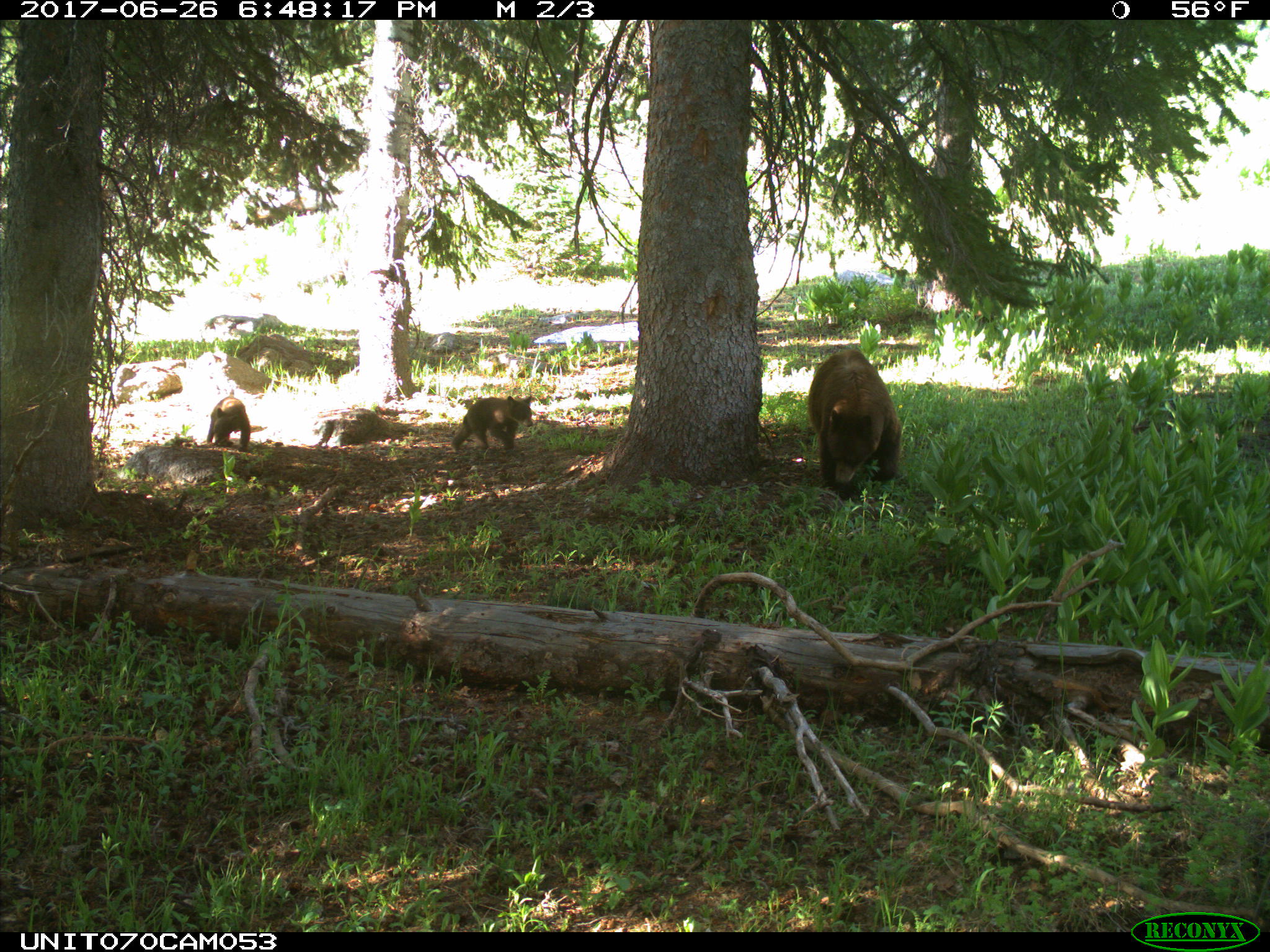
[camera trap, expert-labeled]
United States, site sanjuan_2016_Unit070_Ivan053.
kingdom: Animalia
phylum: Chordata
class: Mammalia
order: Carnivora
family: Ursidae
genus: Ursus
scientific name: Ursus americanus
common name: american black bear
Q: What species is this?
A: Ursus americanus (american black bear).